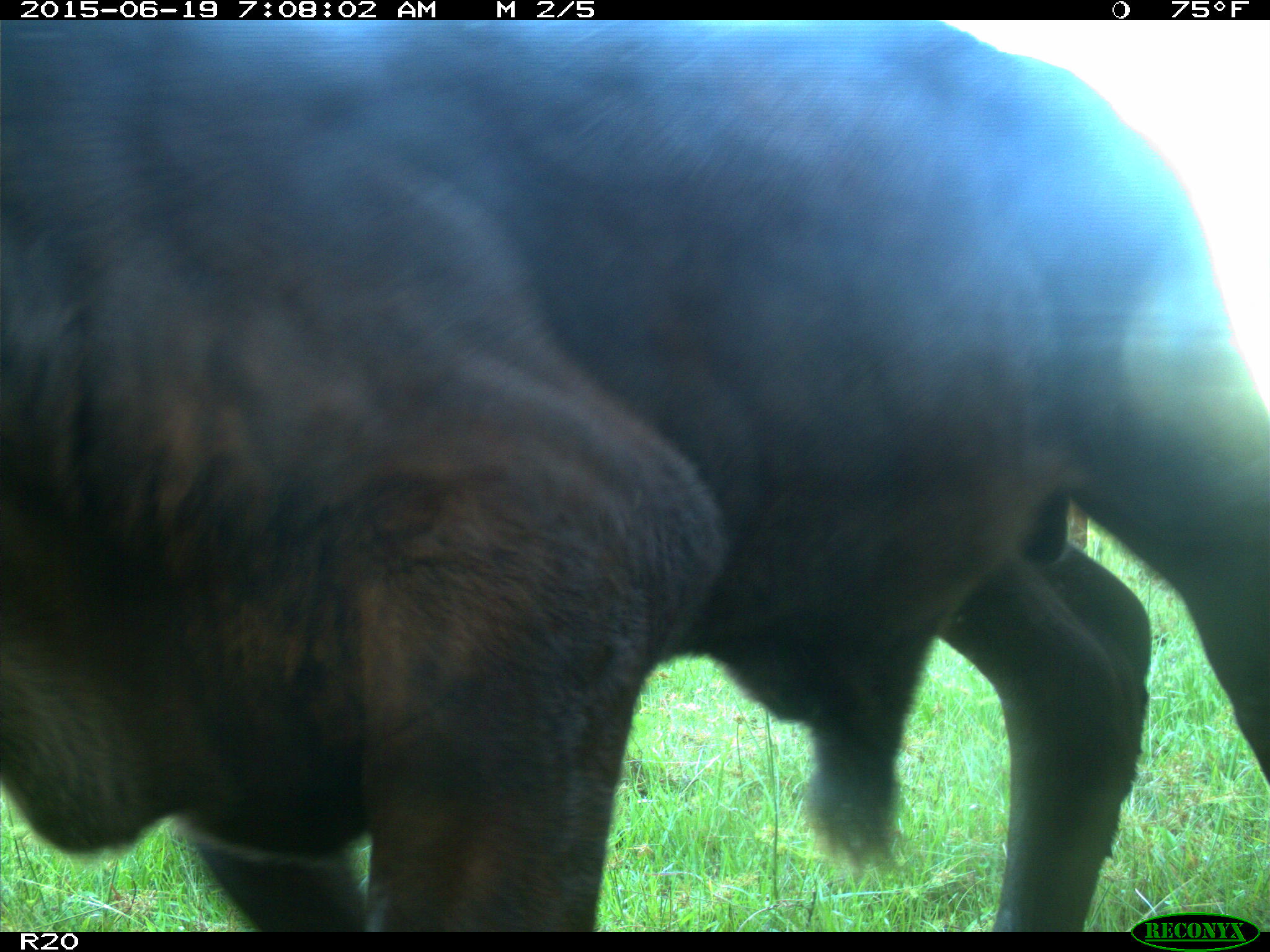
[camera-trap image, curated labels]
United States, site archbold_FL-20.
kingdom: Animalia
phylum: Chordata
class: Mammalia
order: Artiodactyla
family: Bovidae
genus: Bos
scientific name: Bos taurus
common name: domestic cow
Bos taurus (domestic cow).